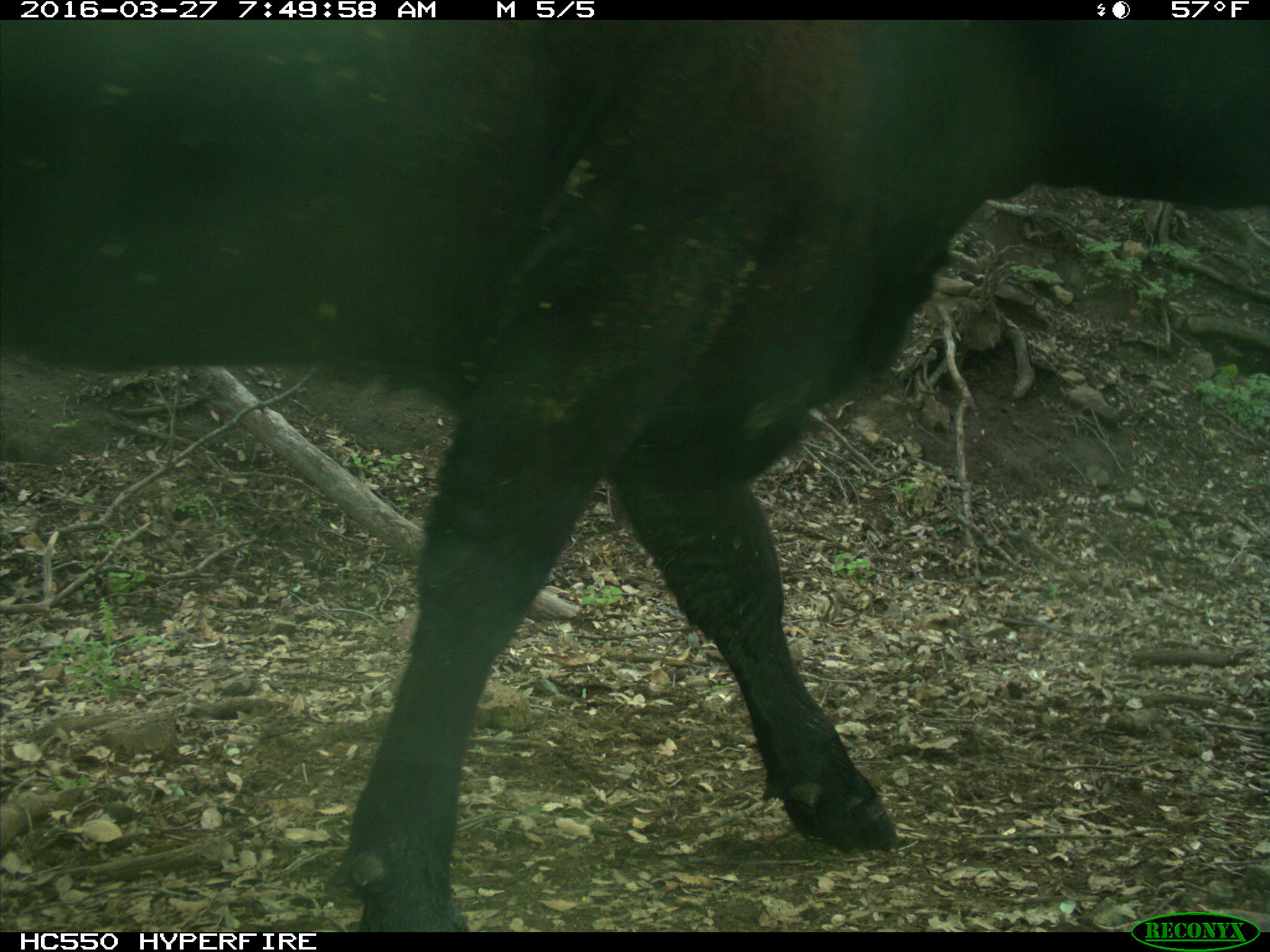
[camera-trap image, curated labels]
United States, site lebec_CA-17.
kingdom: Animalia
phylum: Chordata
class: Mammalia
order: Artiodactyla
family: Bovidae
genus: Bos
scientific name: Bos taurus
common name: domestic cow